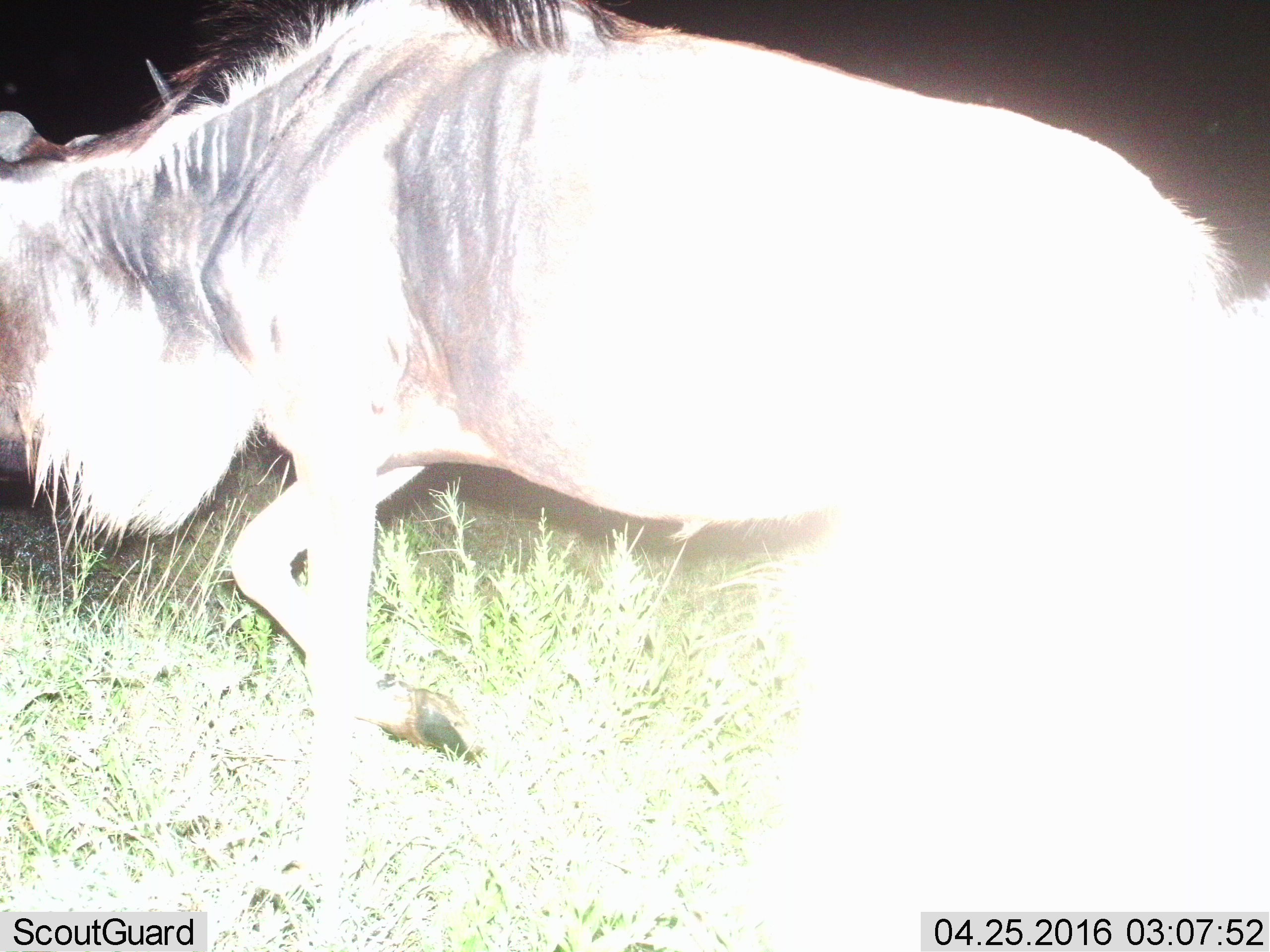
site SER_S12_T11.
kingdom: Animalia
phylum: Chordata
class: Mammalia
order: Artiodactyla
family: Bovidae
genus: Connochaetes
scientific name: Connochaetes taurinus taurinus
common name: blue wildebeest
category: wildebeestblue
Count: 1.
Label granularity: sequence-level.